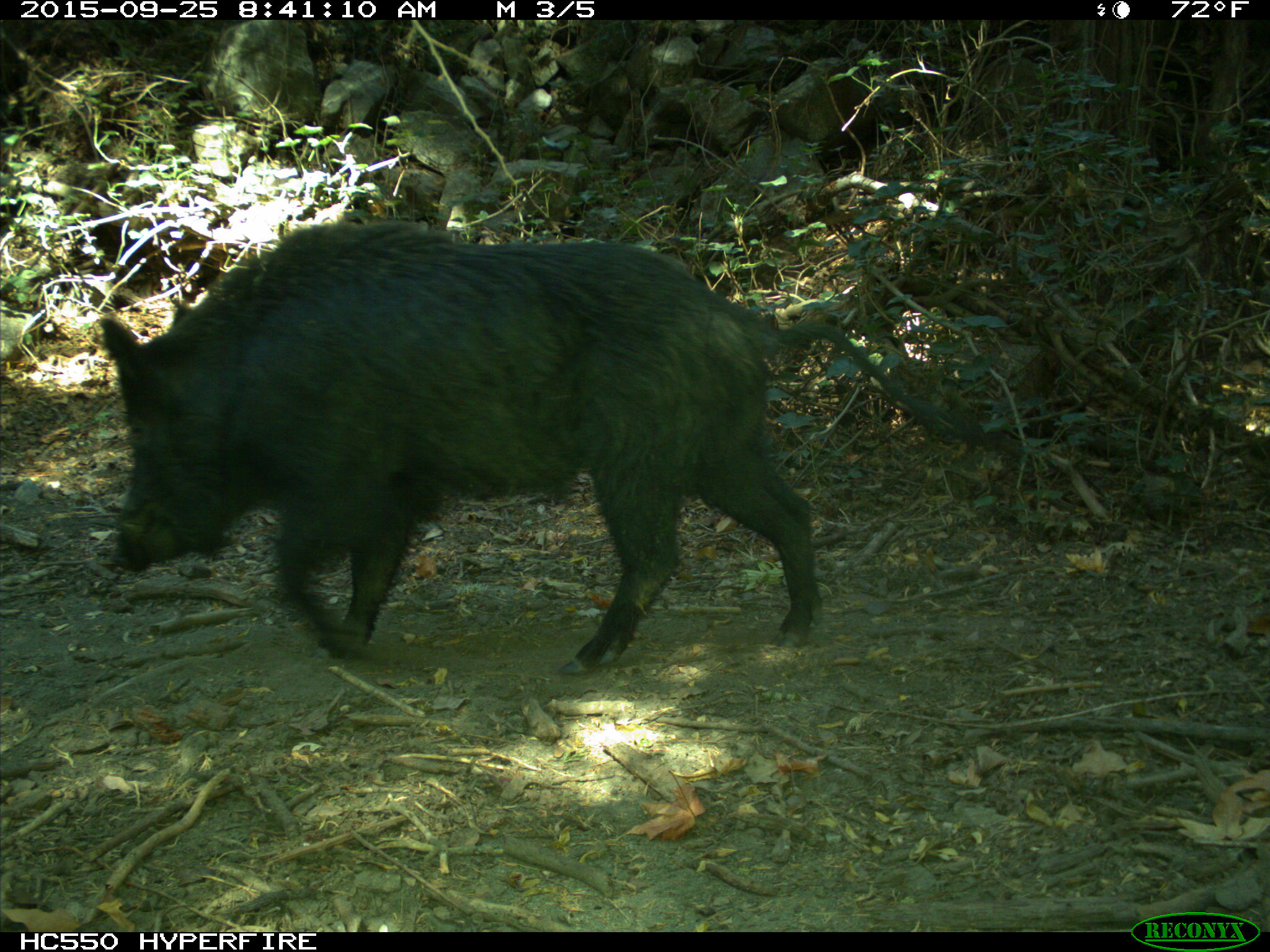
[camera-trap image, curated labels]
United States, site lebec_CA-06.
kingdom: Animalia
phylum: Chordata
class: Mammalia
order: Artiodactyla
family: Suidae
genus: Sus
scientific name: Sus scrofa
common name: wild boar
Sus scrofa (wild boar).